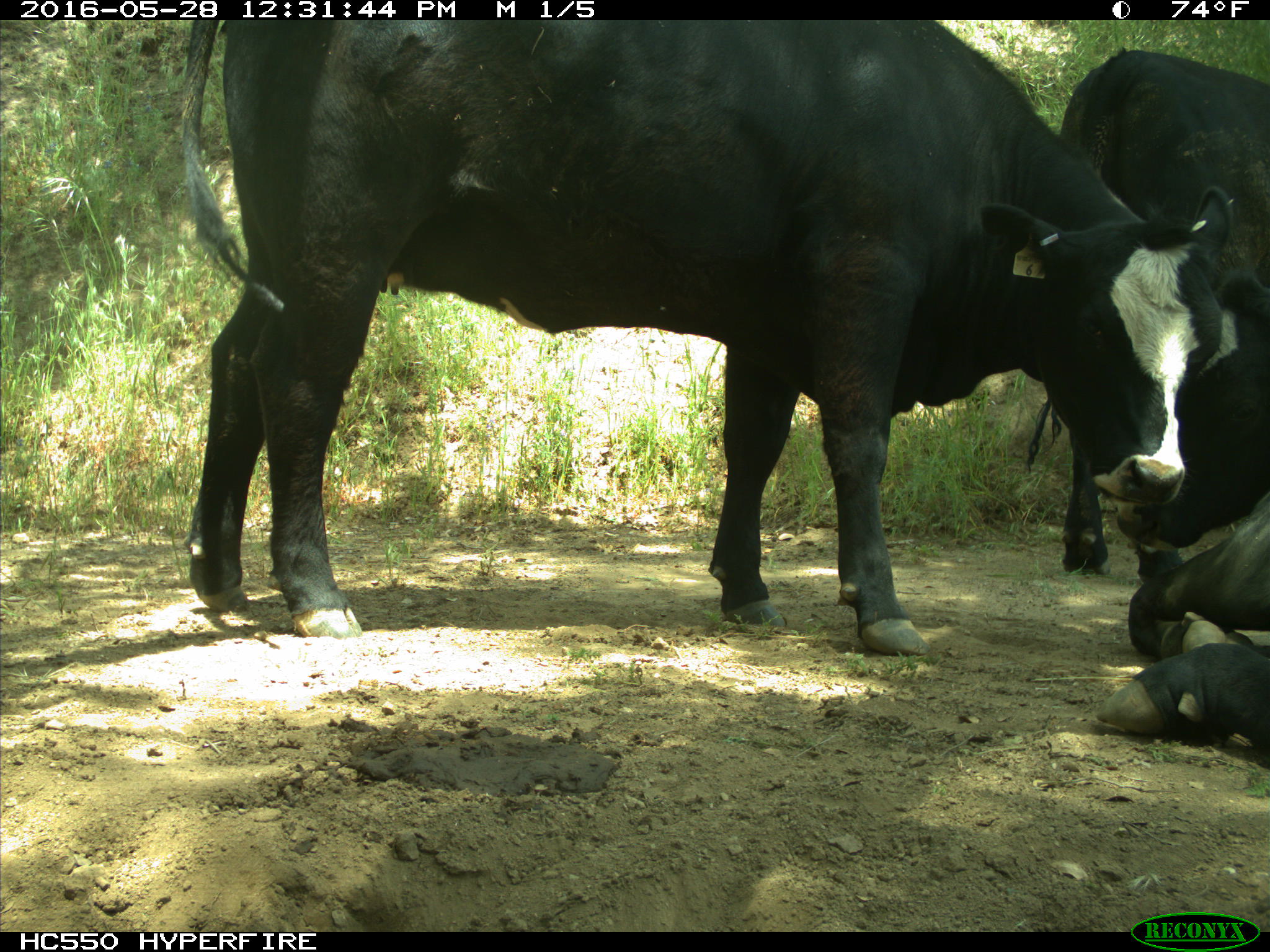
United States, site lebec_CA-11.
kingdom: Animalia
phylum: Chordata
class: Mammalia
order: Artiodactyla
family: Bovidae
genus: Bos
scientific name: Bos taurus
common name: domestic cow